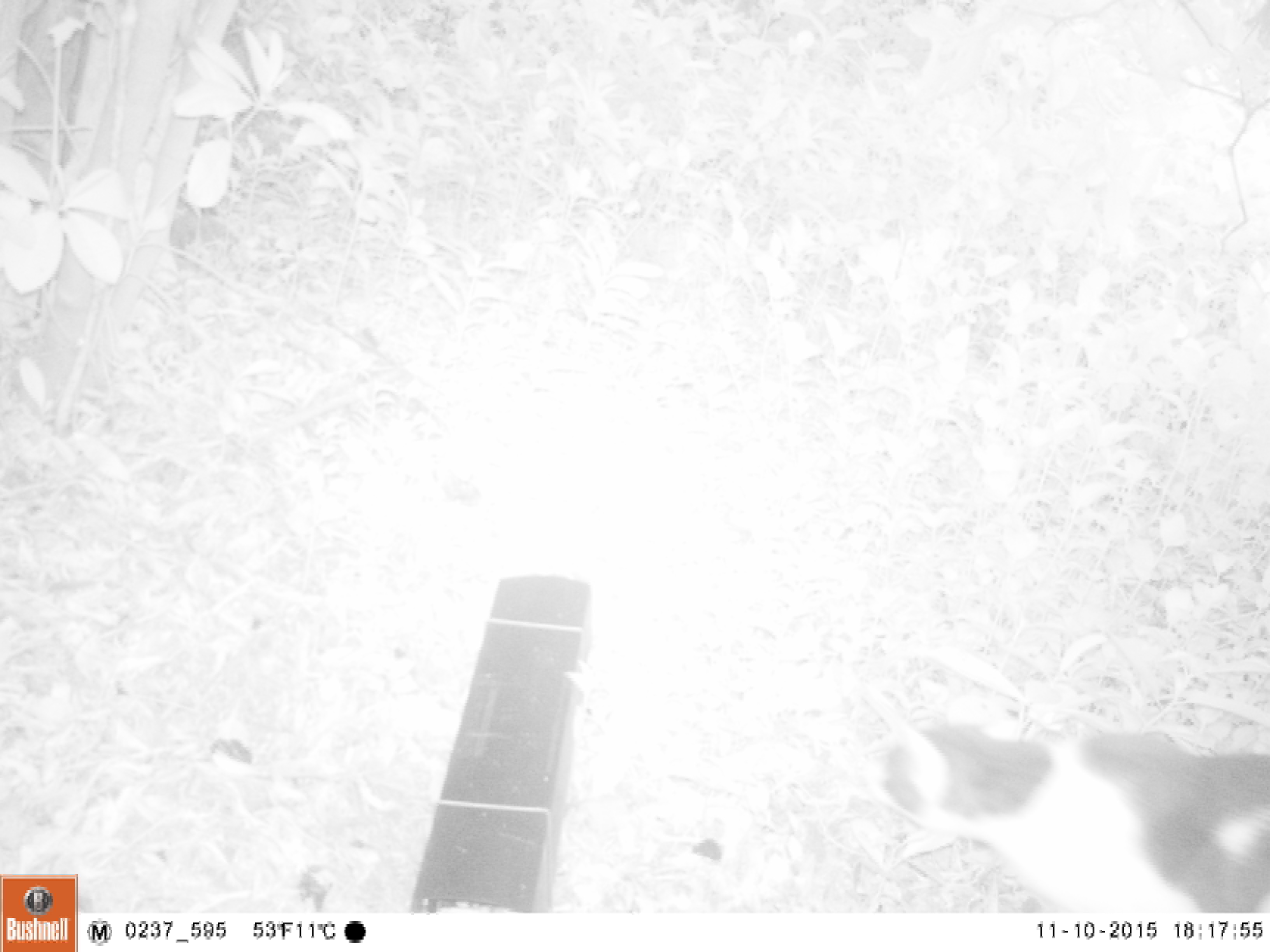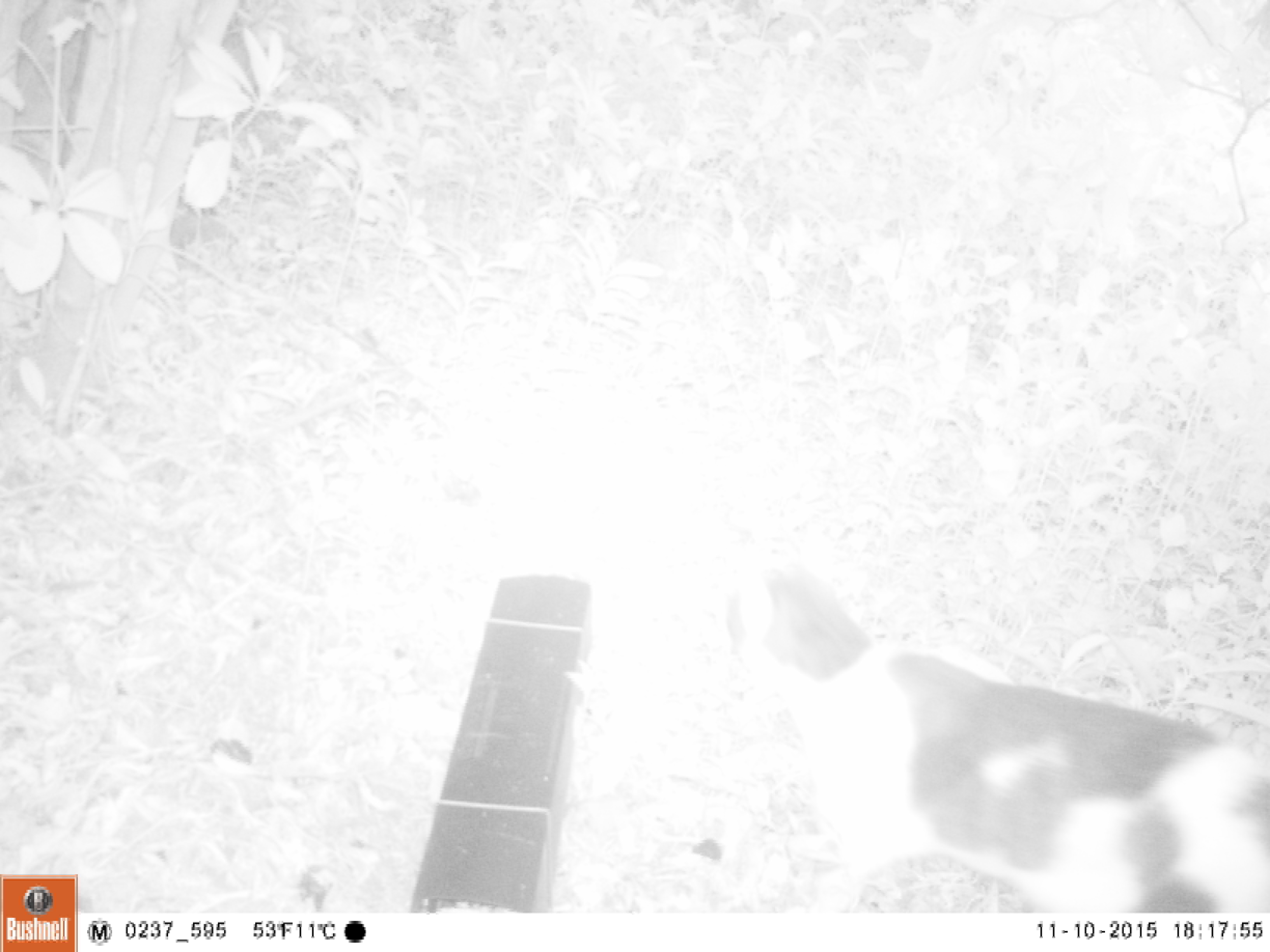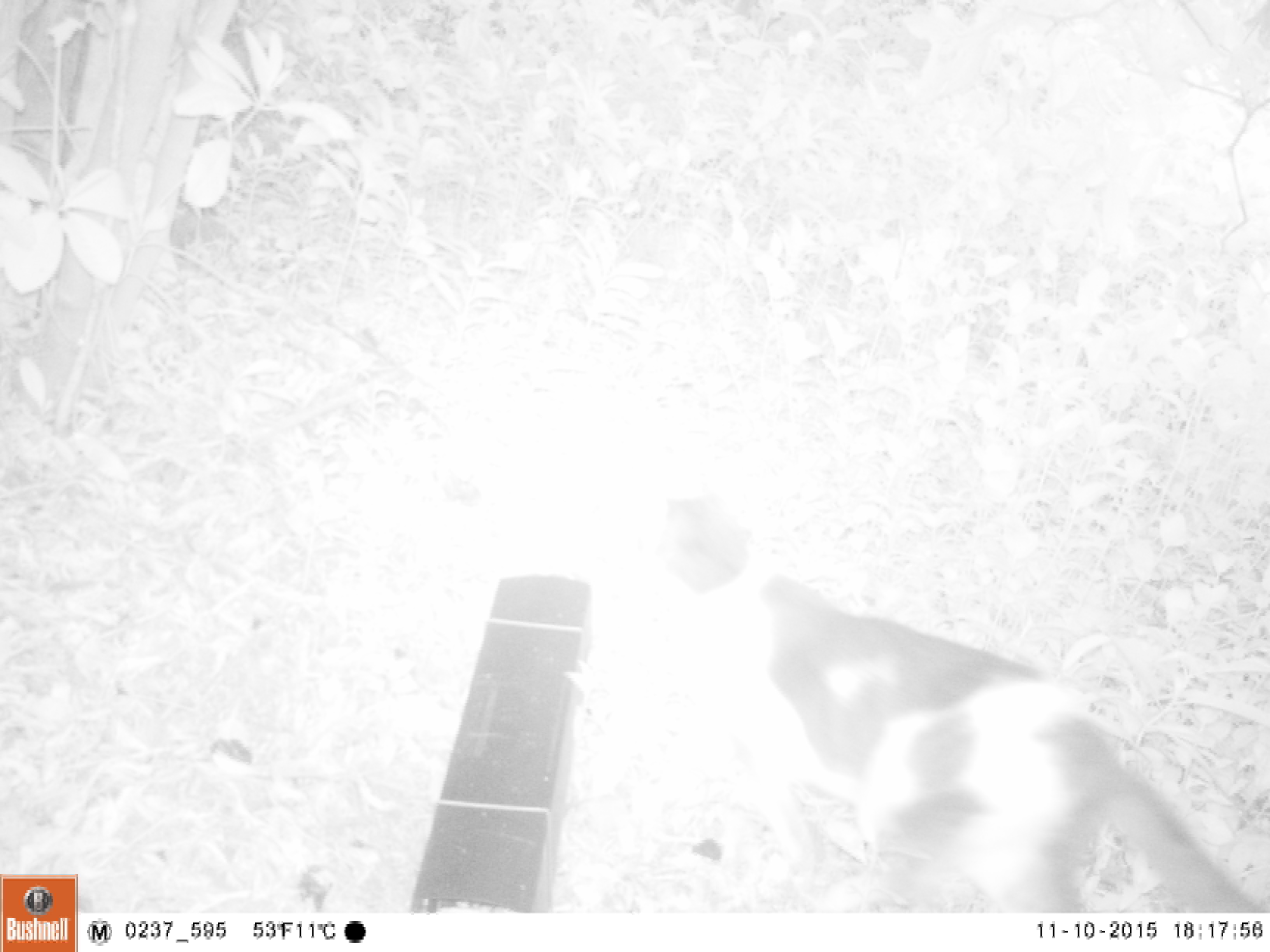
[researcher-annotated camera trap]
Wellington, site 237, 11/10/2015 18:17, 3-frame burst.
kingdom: Animalia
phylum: Chordata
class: Mammalia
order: Carnivora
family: Felidae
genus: Felis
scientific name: Felis catus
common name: cat